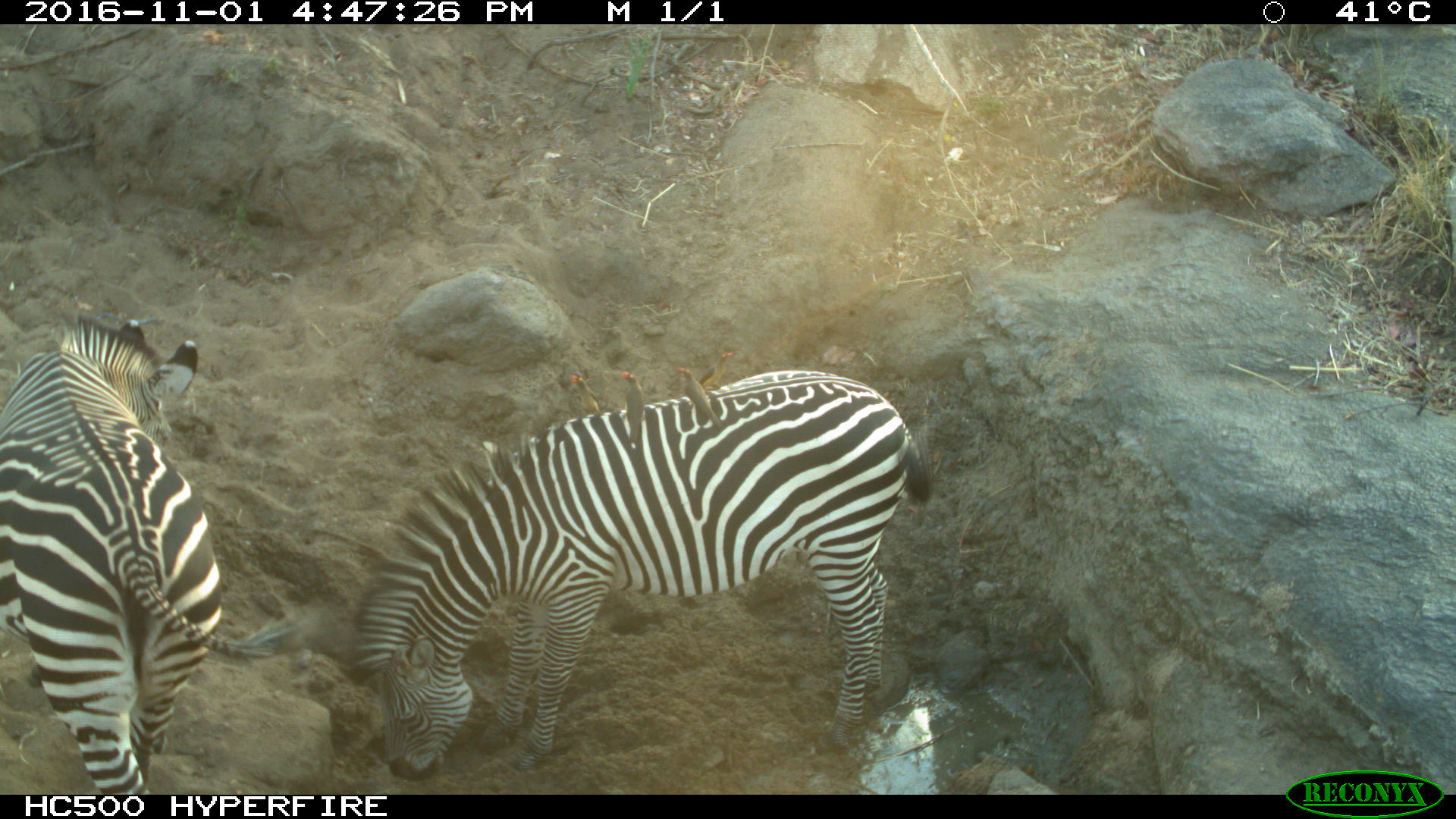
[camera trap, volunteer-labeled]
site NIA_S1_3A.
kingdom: Animalia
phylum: Chordata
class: Mammalia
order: Perissodactyla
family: Equidae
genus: Equus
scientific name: Equus quagga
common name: plains zebra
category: zebraplains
Zebraplains (plains zebra) (Equus quagga), count 2. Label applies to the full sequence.